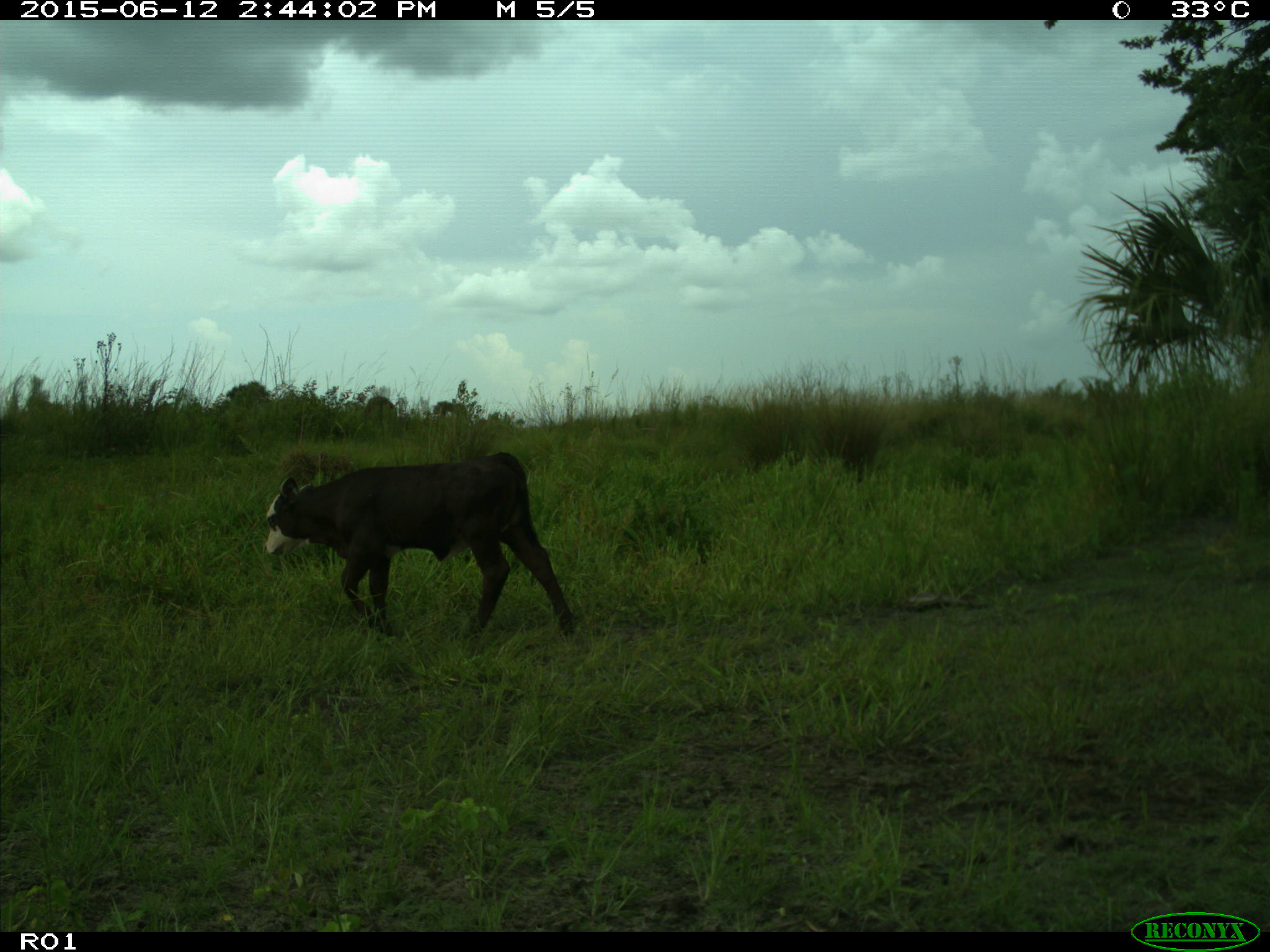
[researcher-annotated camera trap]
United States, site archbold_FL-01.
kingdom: Animalia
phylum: Chordata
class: Mammalia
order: Artiodactyla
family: Bovidae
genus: Bos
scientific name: Bos taurus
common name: domestic cow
Bos taurus (domestic cow).